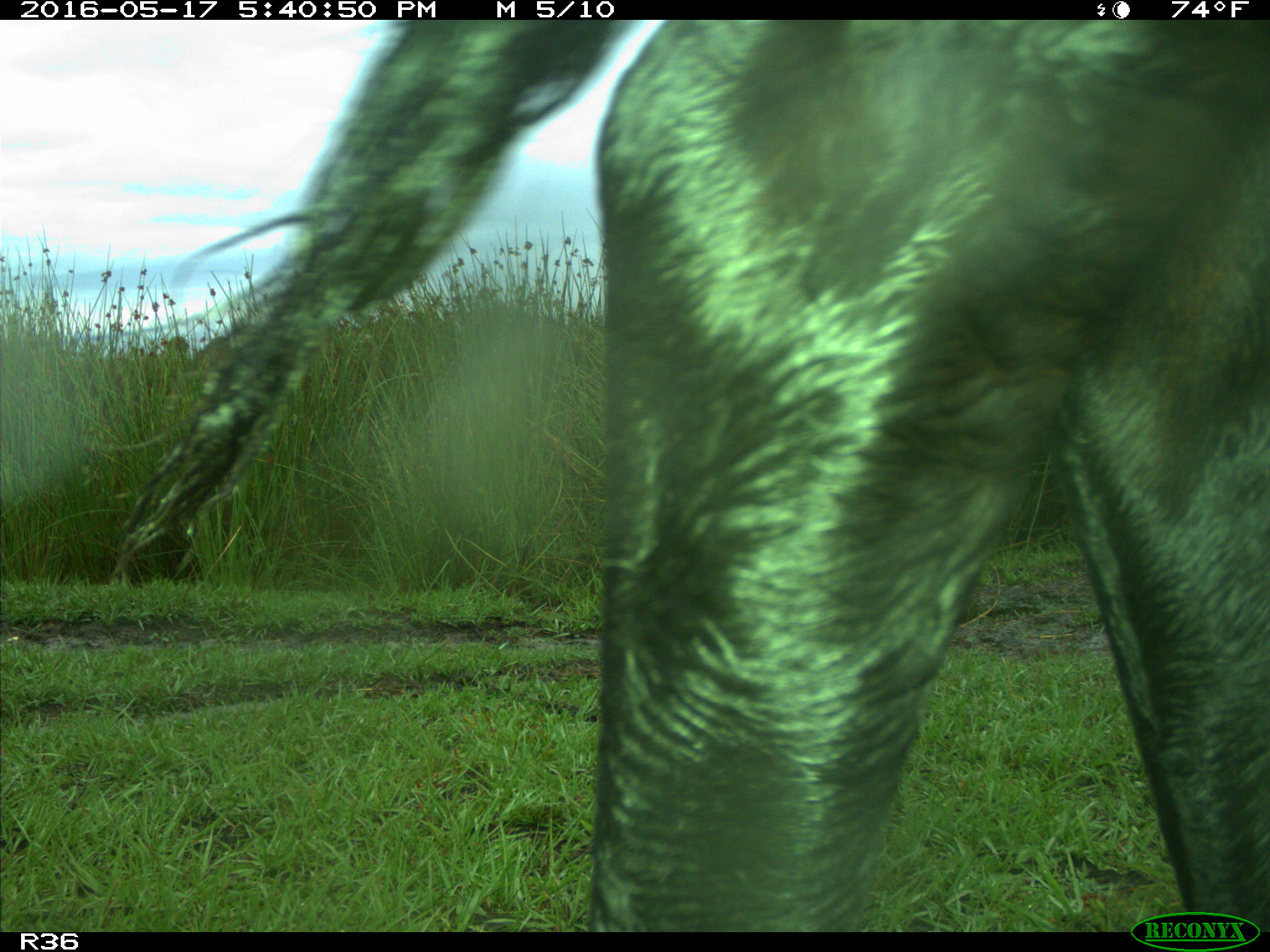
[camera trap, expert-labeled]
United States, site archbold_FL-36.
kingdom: Animalia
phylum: Chordata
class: Mammalia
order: Artiodactyla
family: Bovidae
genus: Bos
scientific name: Bos taurus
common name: domestic cow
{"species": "Bos taurus (domestic cow)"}